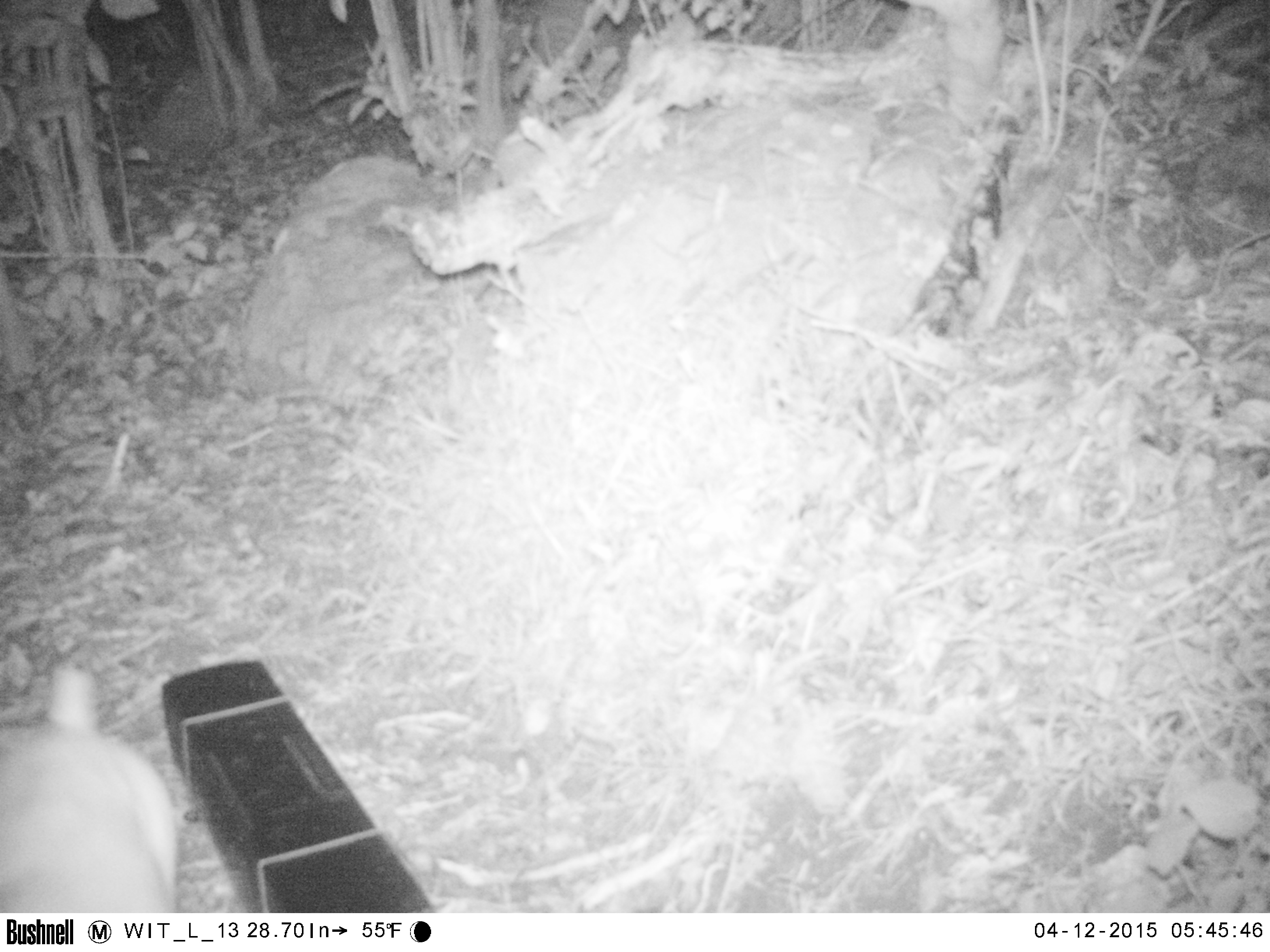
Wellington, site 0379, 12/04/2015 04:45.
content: unidentified animal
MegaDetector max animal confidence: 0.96